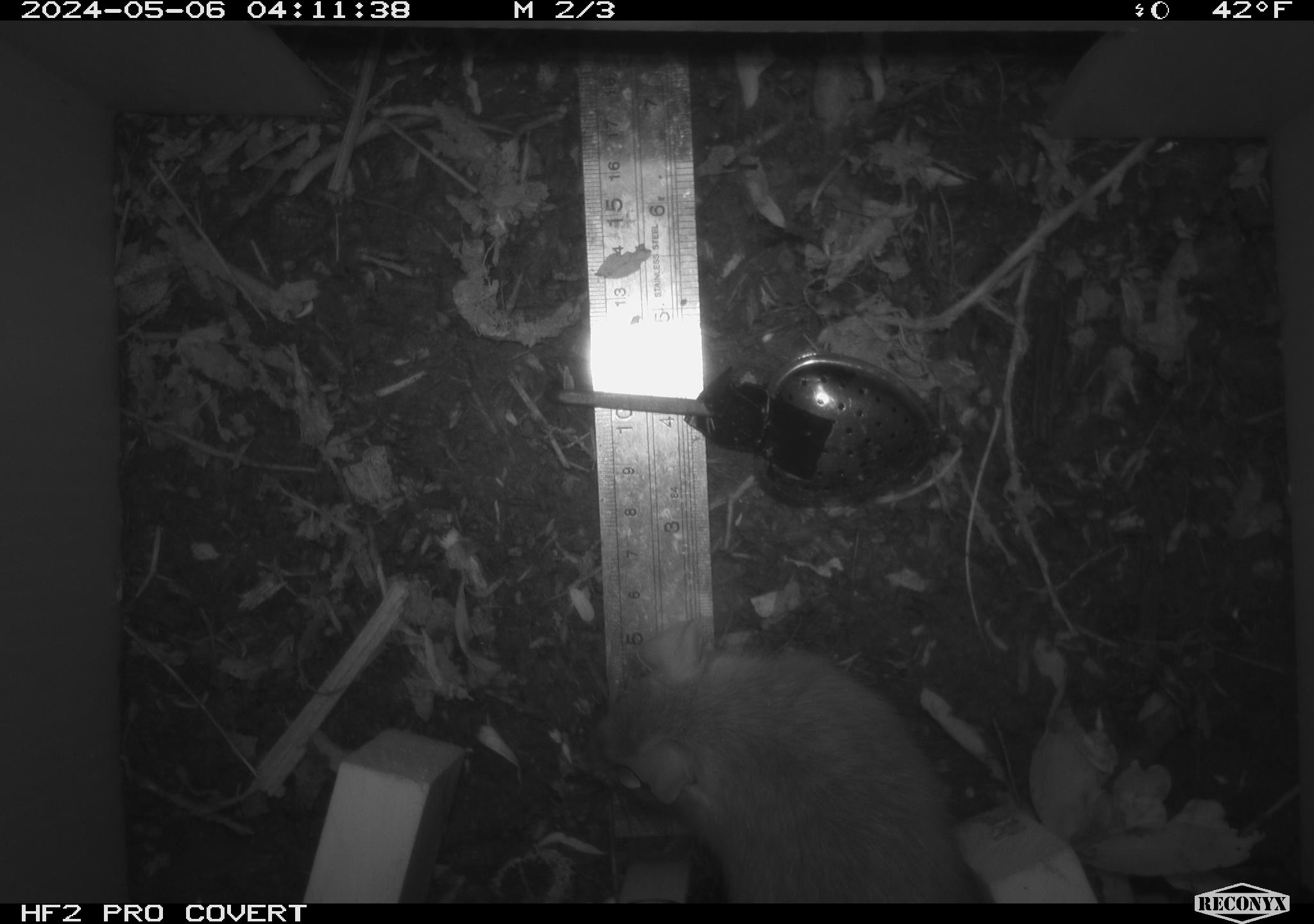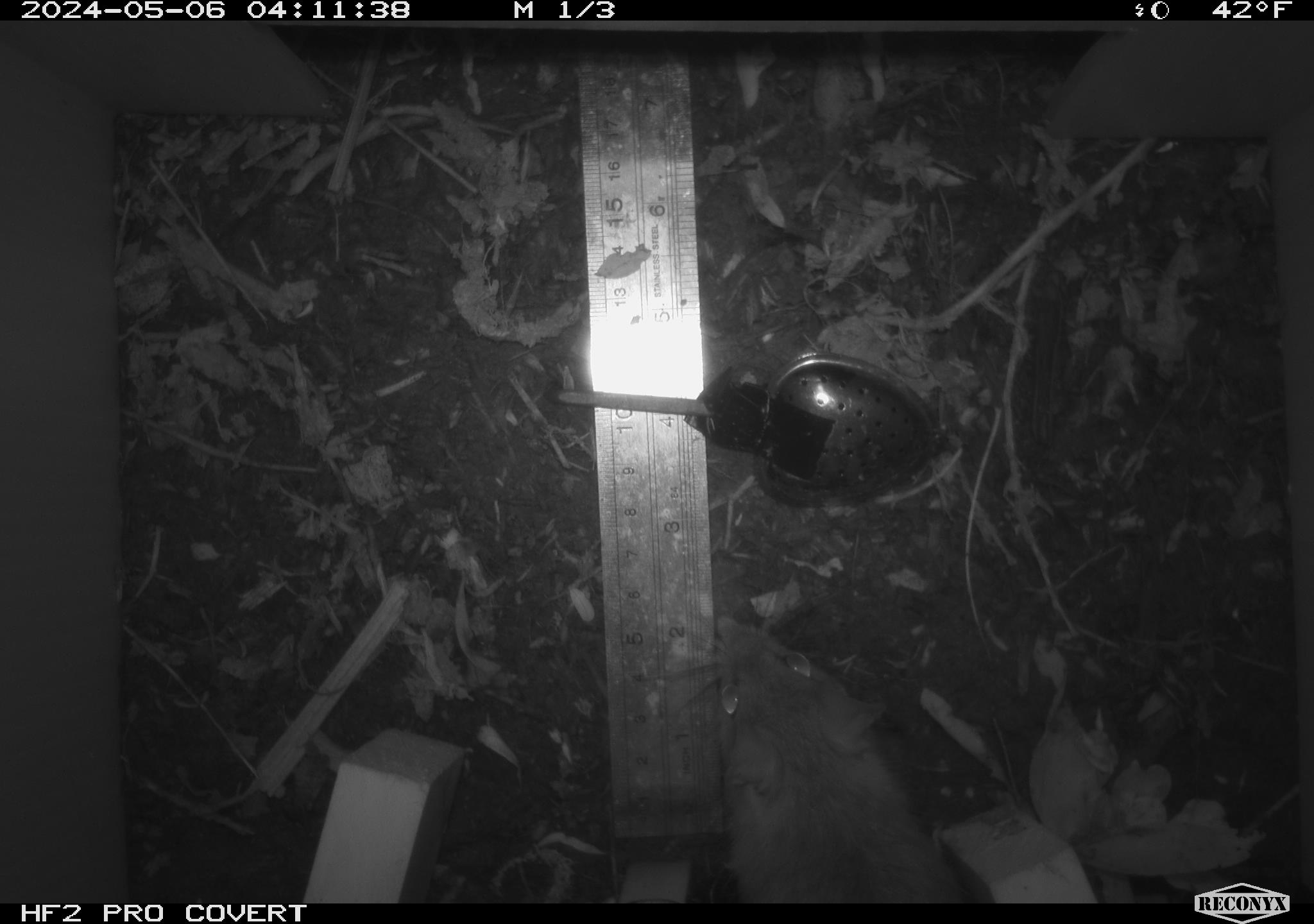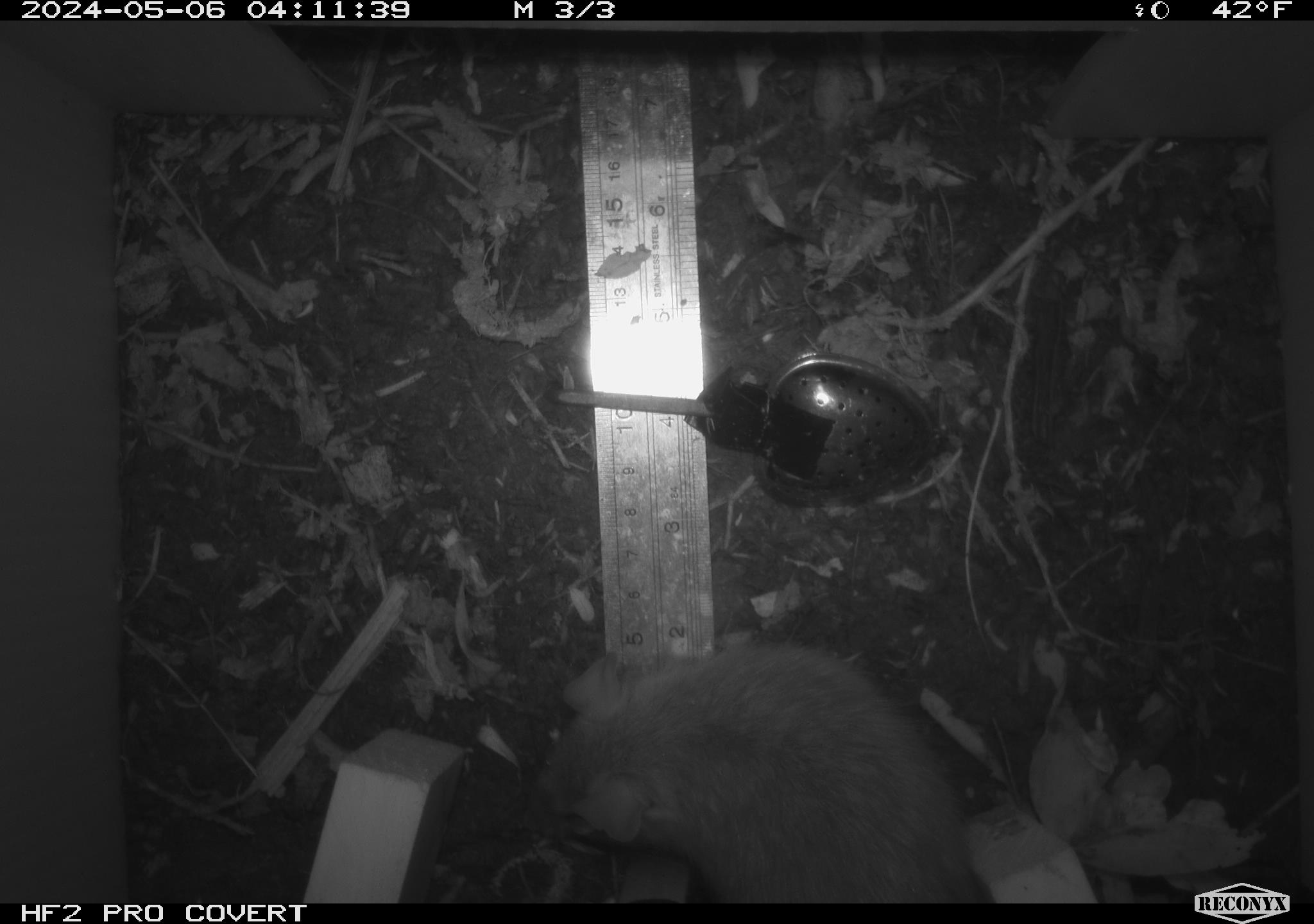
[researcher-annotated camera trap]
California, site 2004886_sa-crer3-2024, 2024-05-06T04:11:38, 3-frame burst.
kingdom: Animalia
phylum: Chordata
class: Mammalia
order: Rodentia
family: Muridae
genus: Rattus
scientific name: Rattus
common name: rat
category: rattus species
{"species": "rattus species (rat) (Rattus)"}